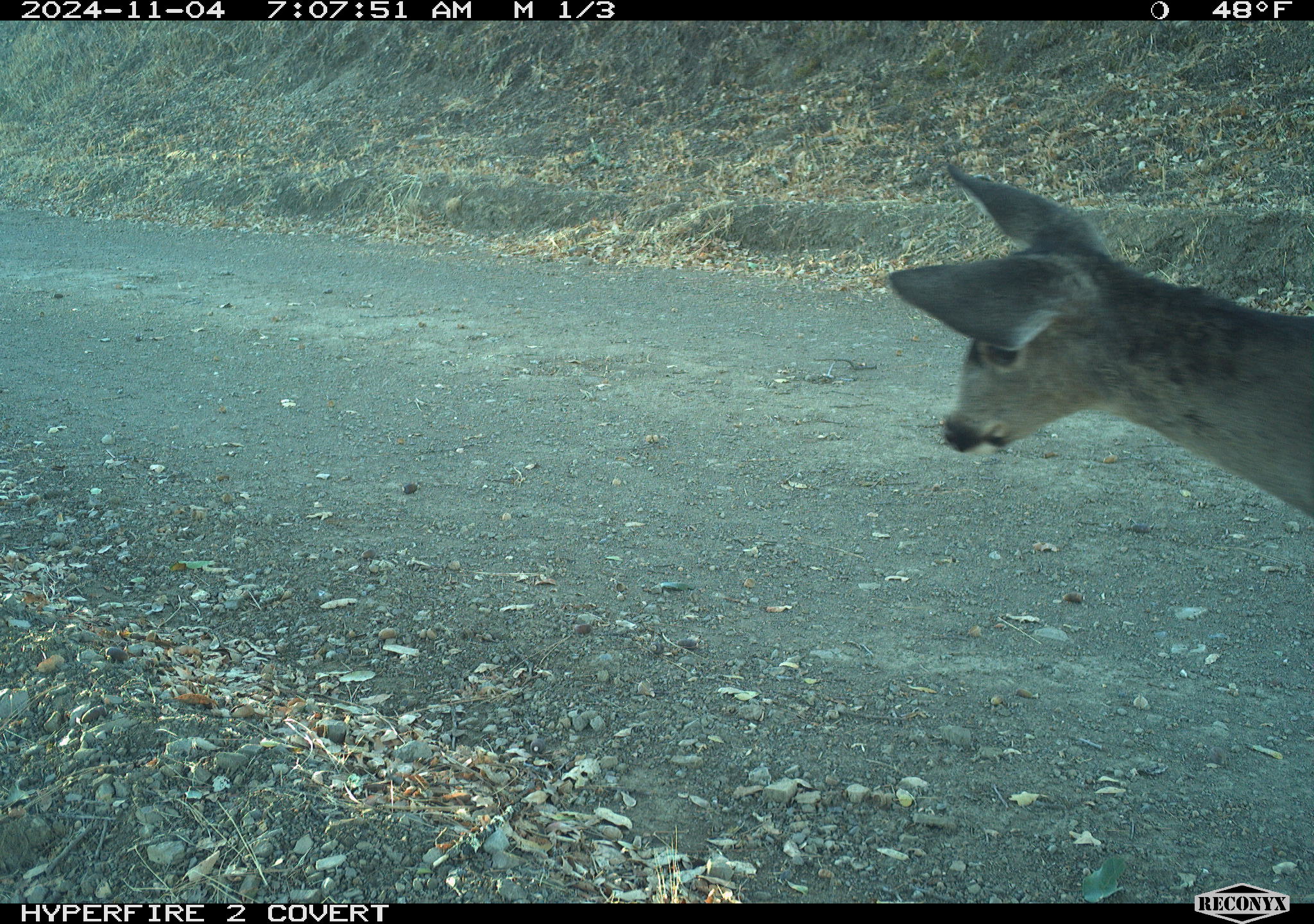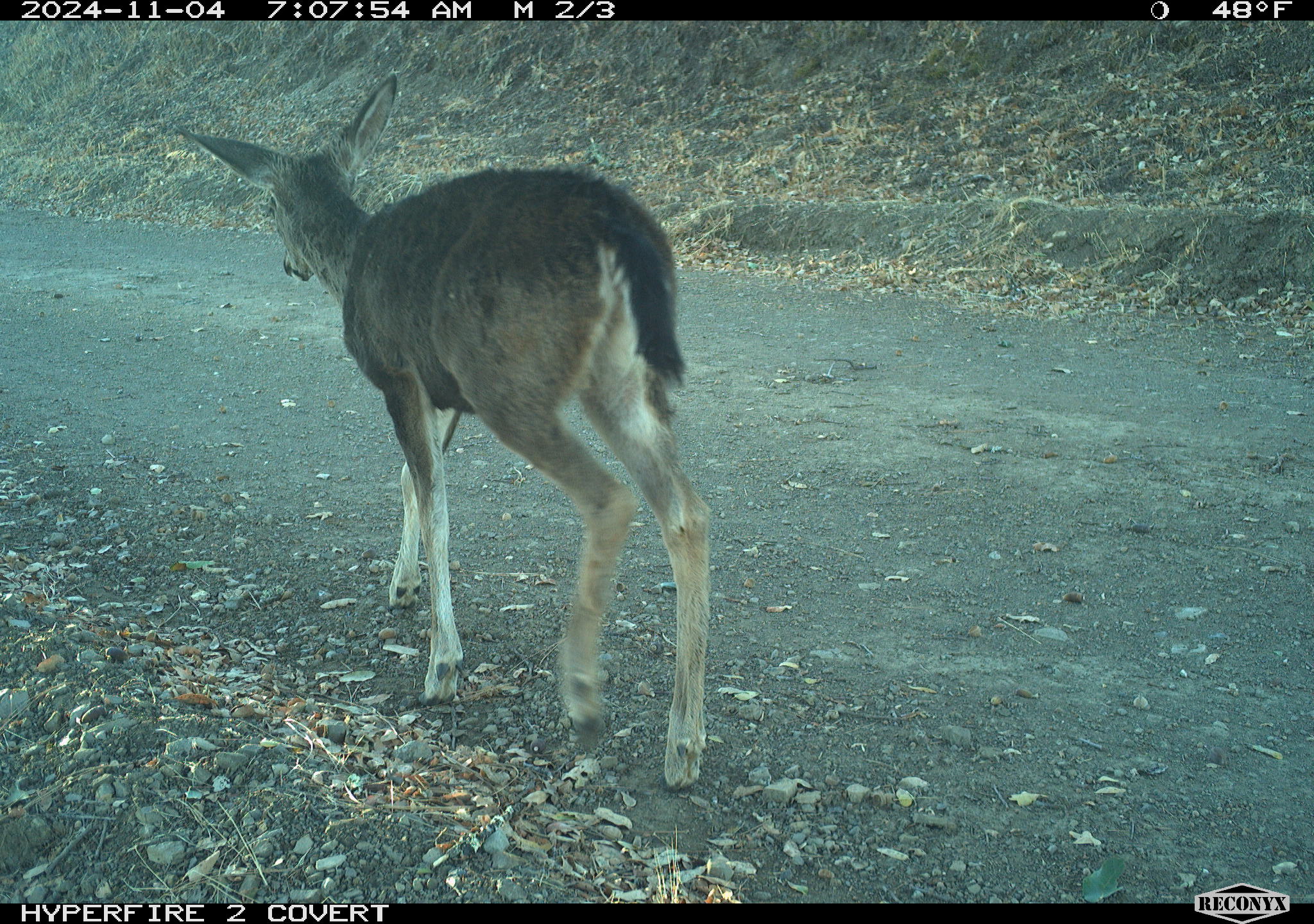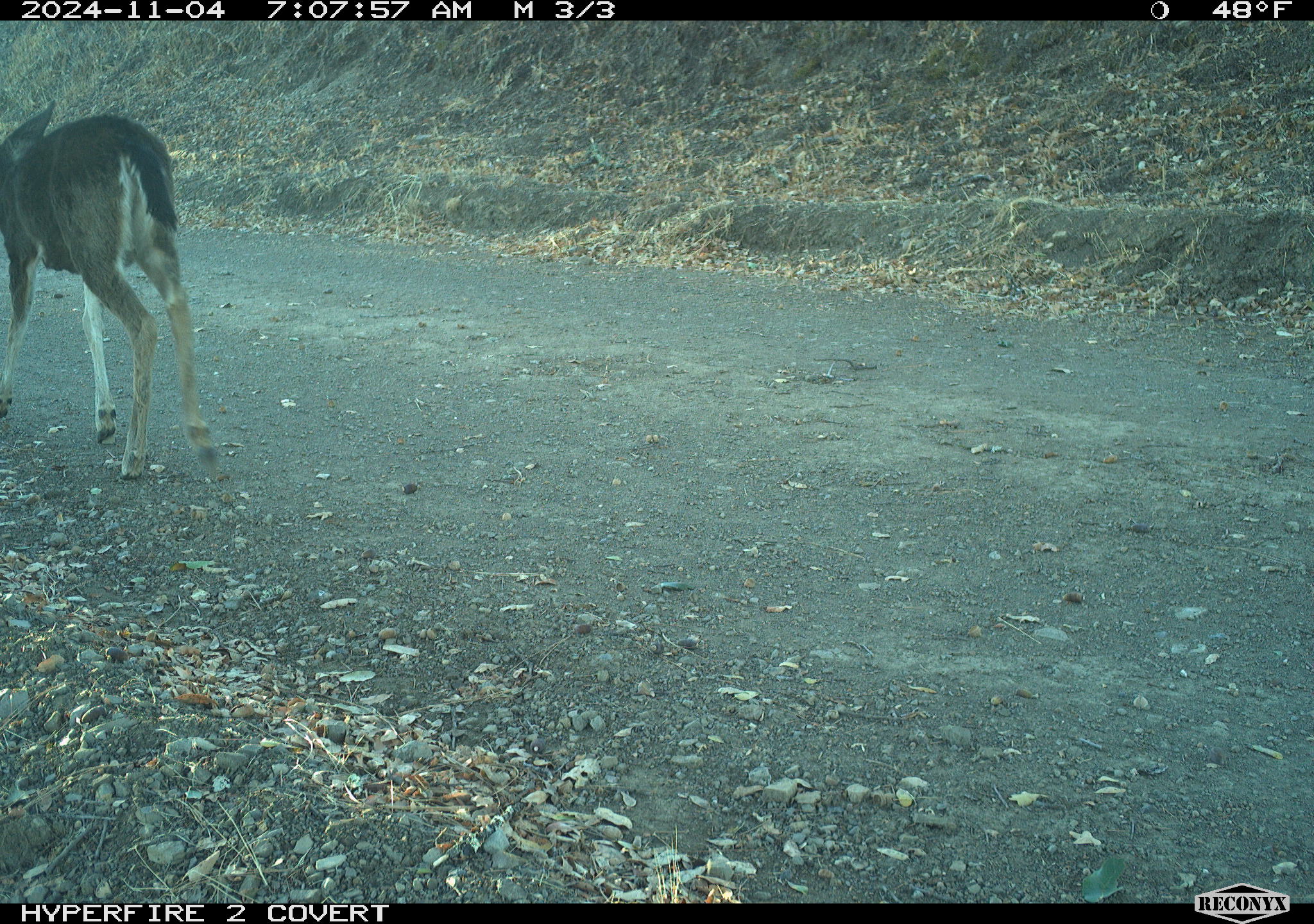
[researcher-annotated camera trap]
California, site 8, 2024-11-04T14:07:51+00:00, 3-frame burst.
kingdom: Animalia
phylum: Chordata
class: Mammalia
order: Artiodactyla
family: Cervidae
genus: Odocoileus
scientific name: Odocoileus hemionus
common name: mule deer